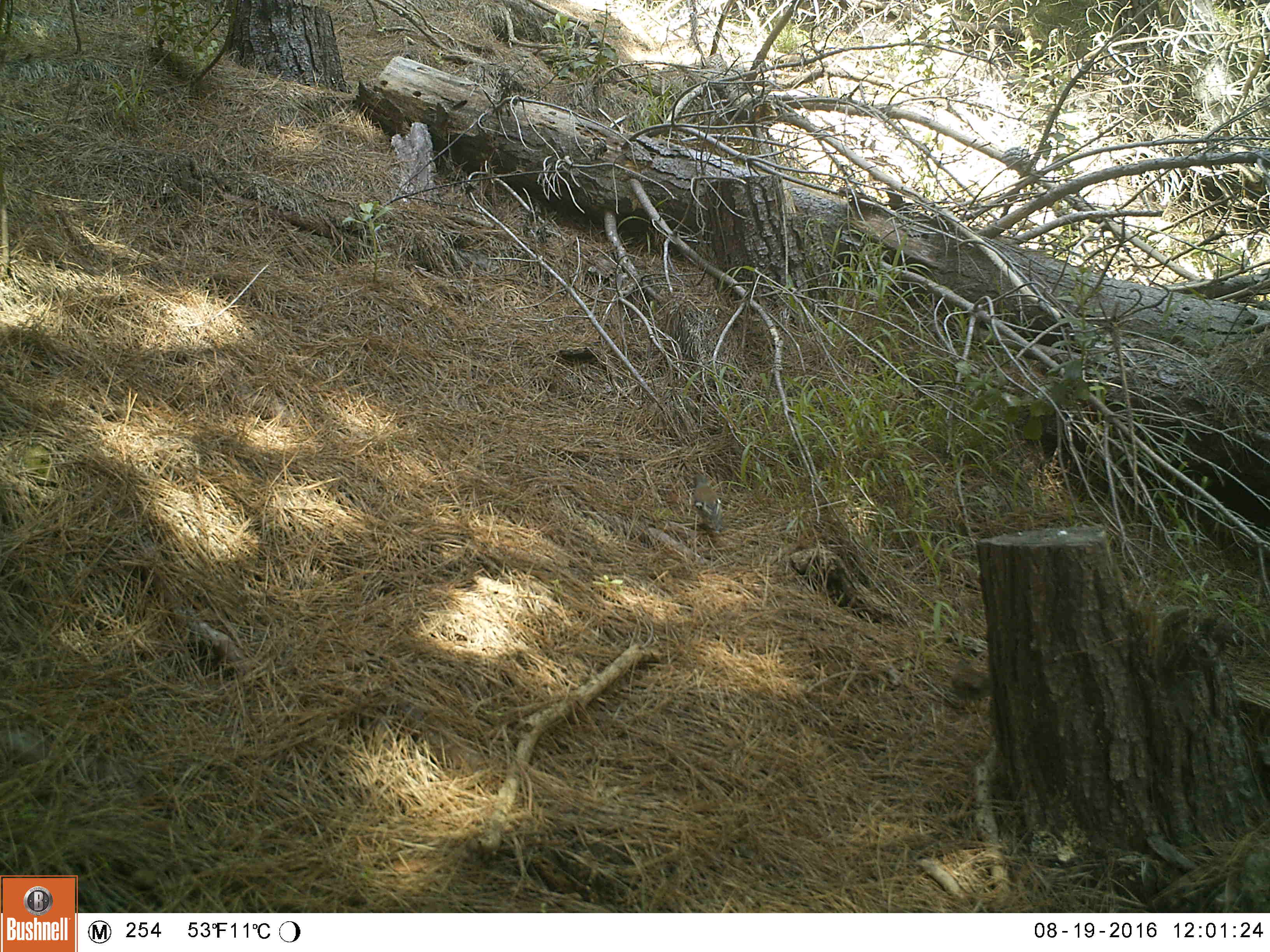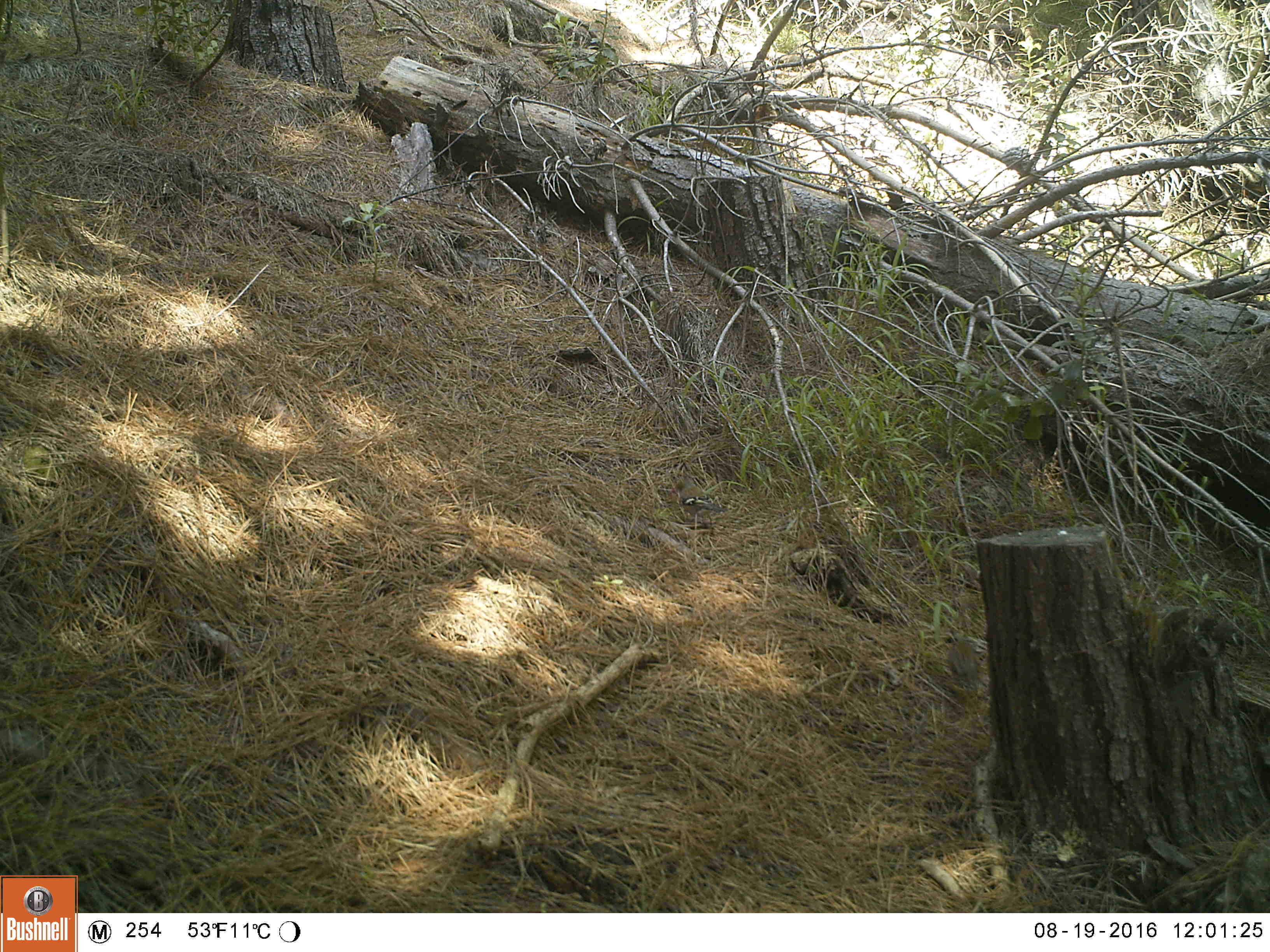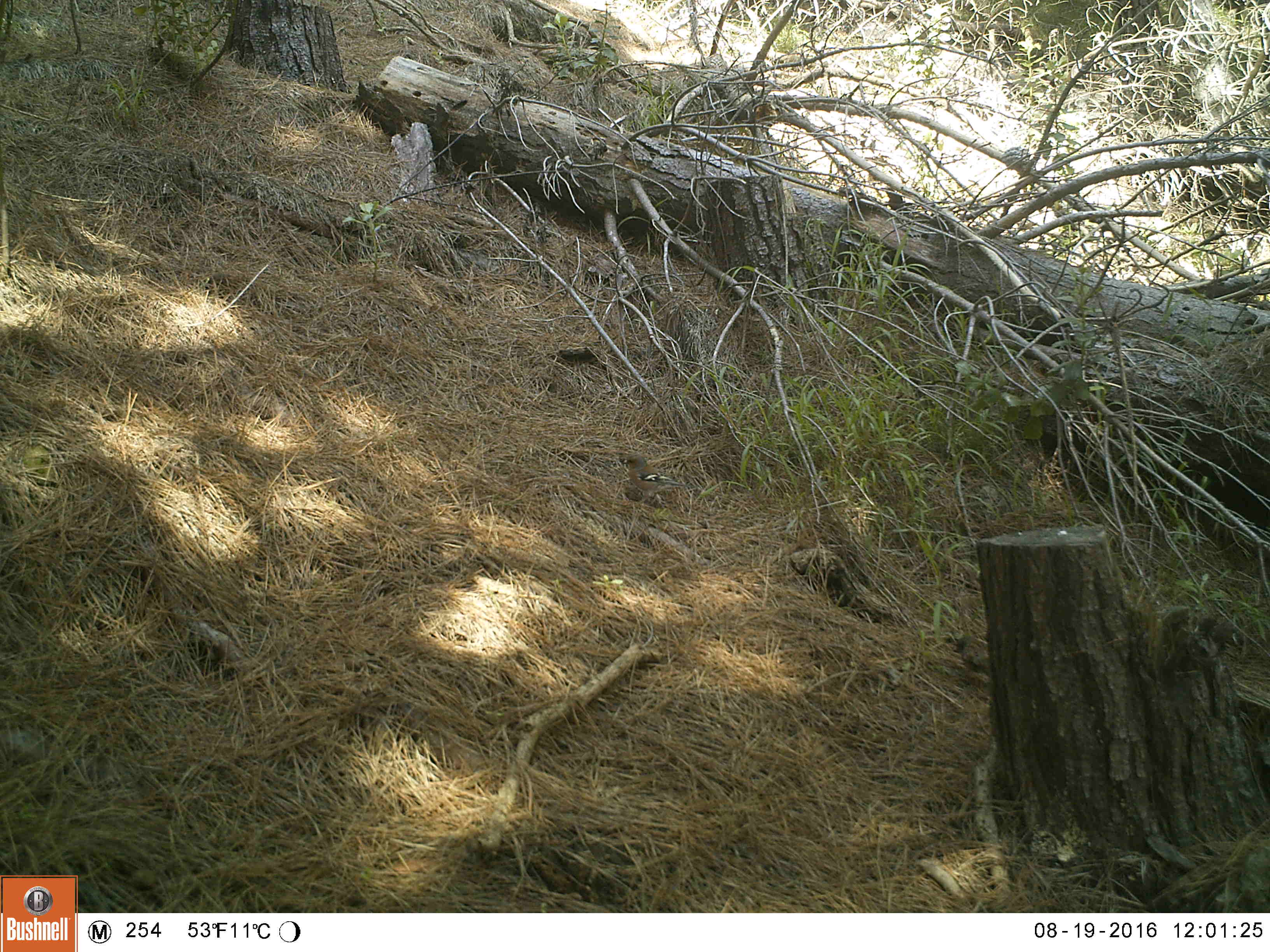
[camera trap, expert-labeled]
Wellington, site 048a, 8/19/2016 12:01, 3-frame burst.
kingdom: Animalia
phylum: Chordata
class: Aves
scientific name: Aves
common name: bird